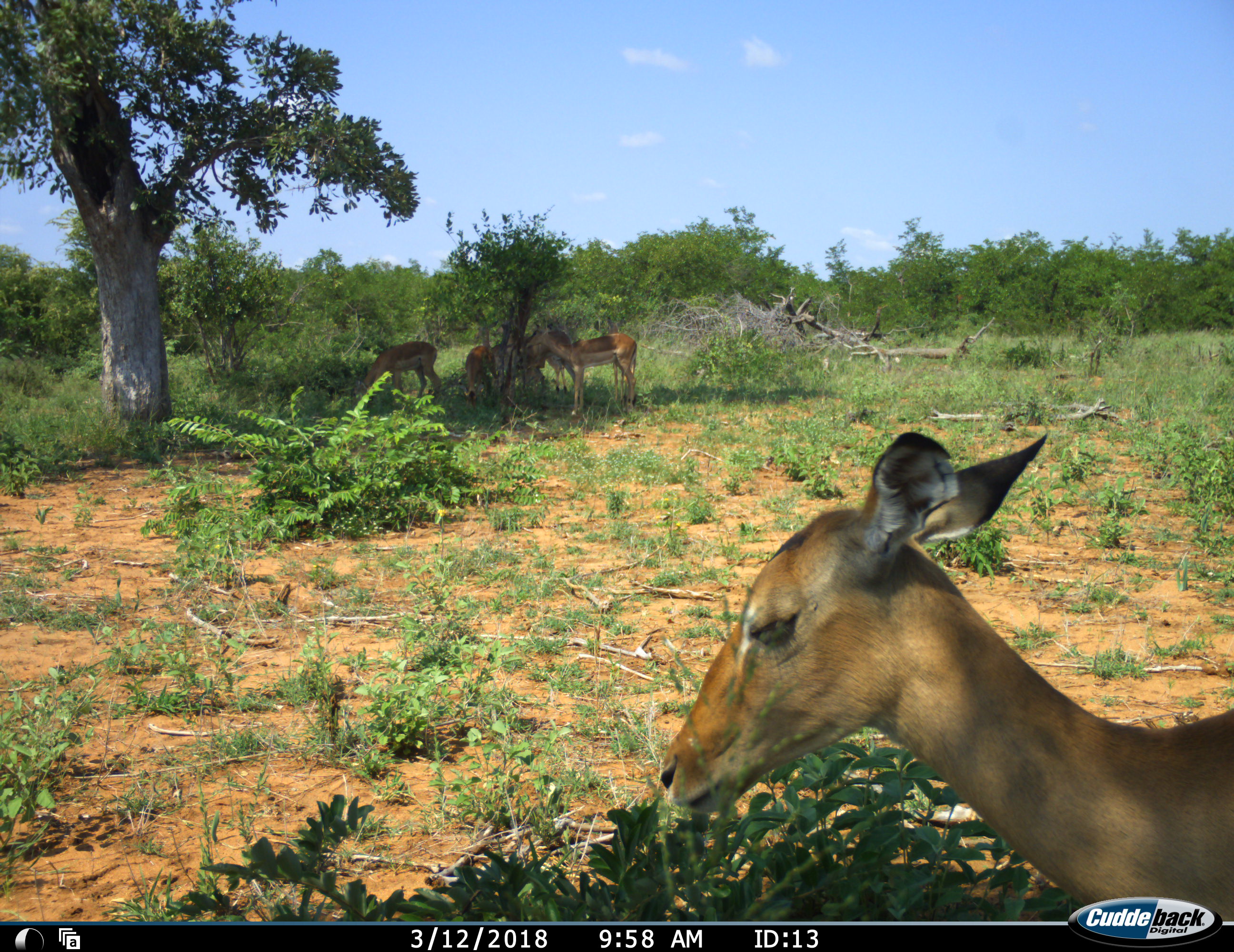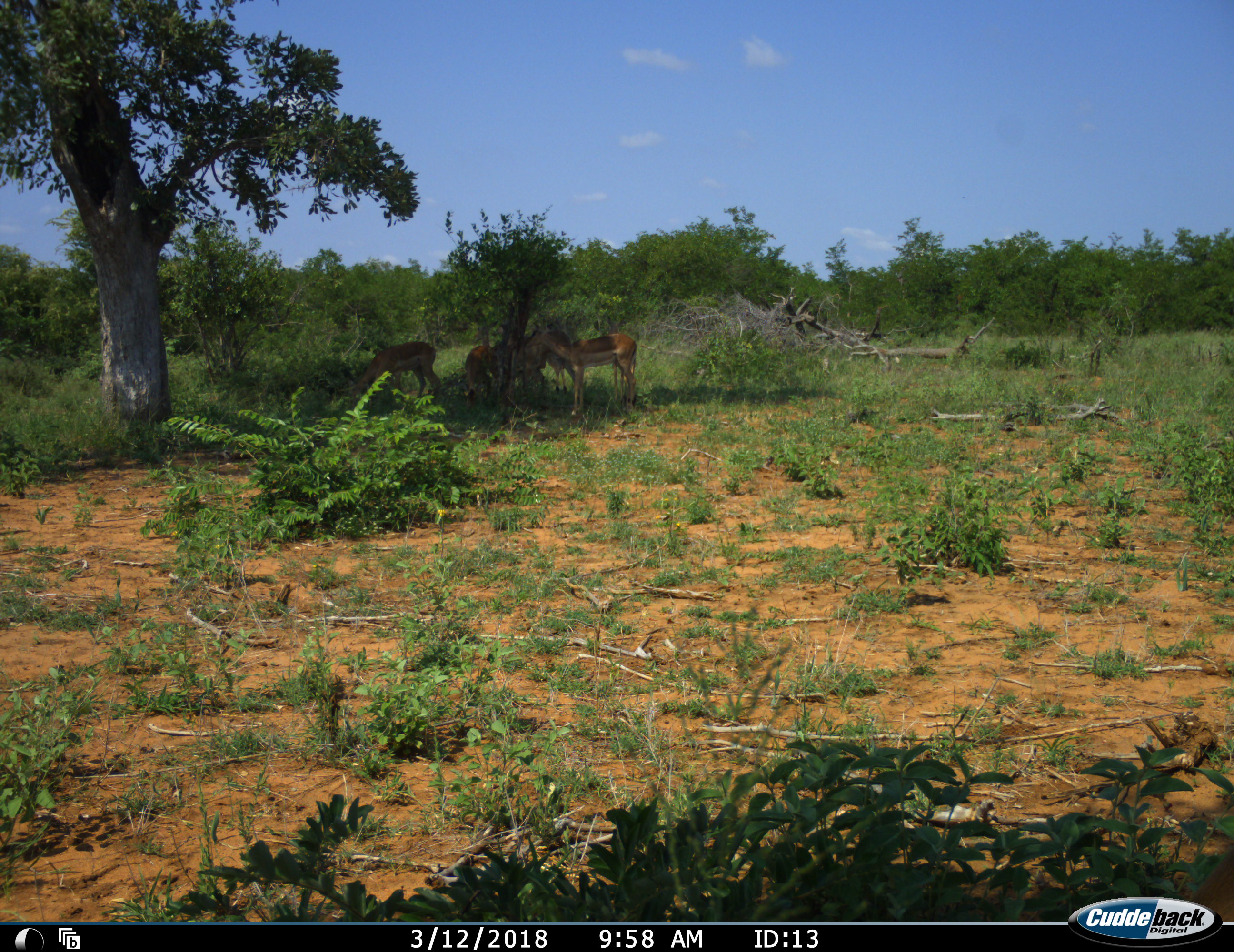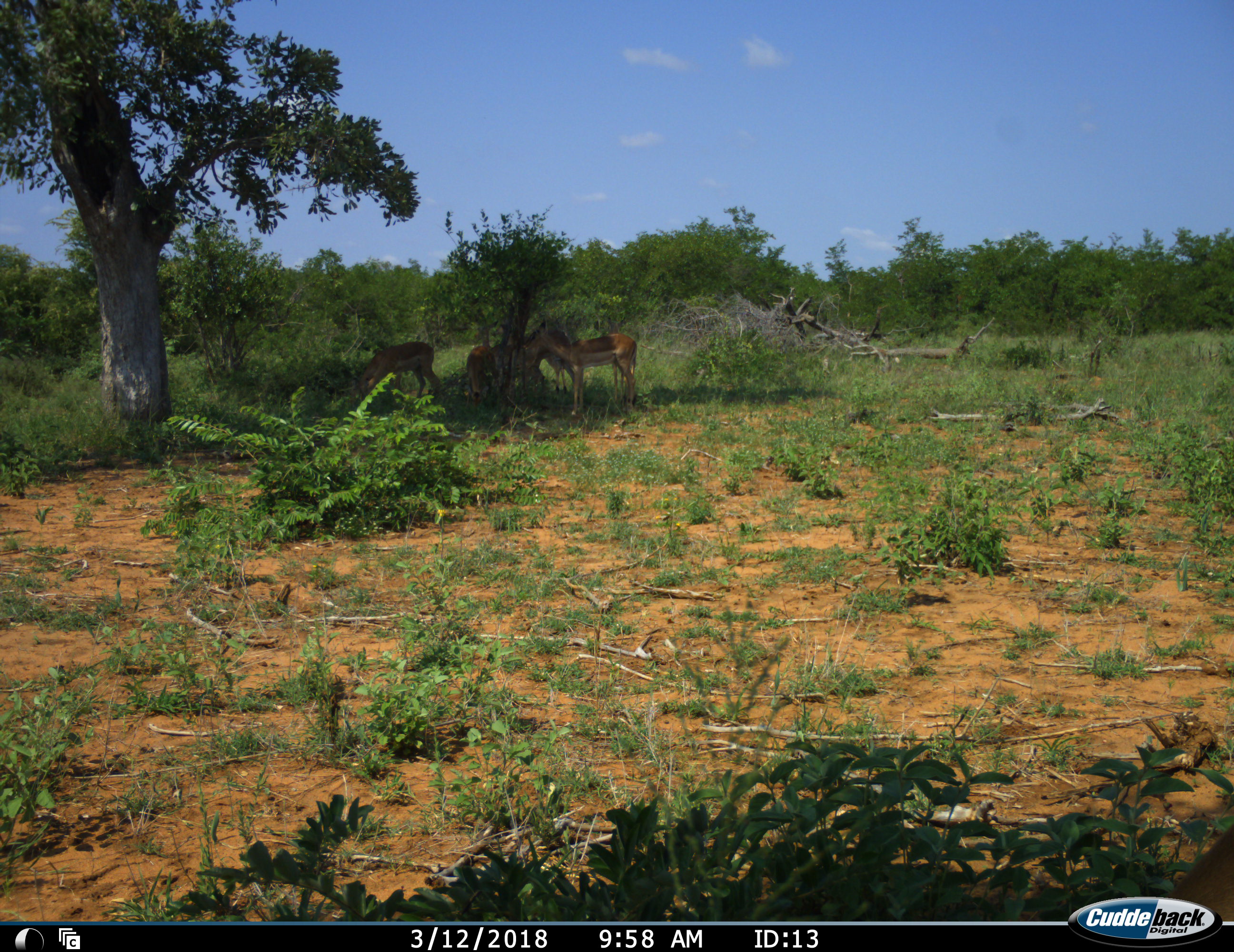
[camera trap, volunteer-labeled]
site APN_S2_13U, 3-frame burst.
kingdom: Animalia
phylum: Chordata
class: Mammalia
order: Artiodactyla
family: Bovidae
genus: Aepyceros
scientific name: Aepyceros melampus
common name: impala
Impala (Aepyceros melampus), count 5. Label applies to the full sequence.